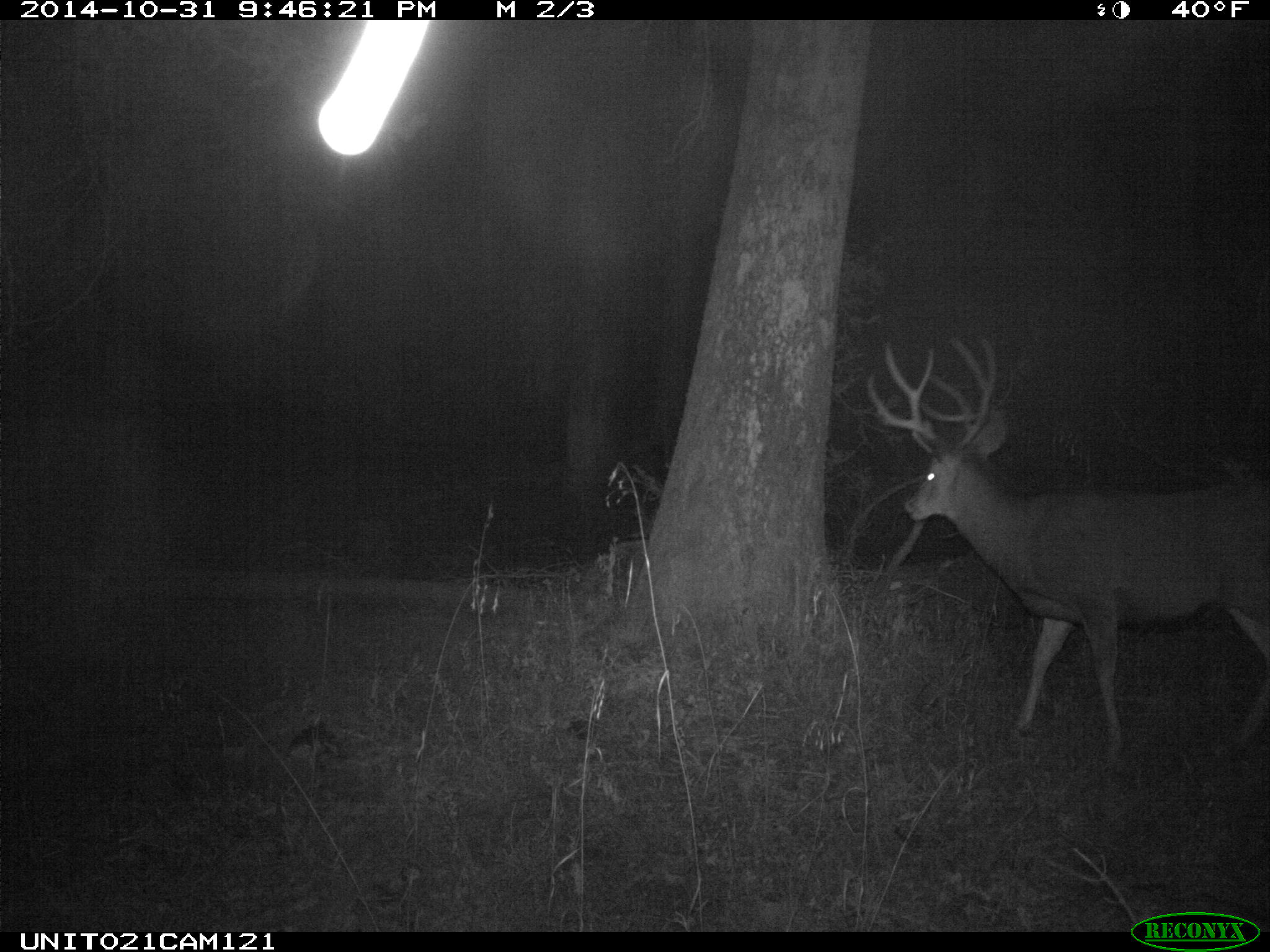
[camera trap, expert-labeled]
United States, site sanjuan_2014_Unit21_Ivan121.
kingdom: Animalia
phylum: Chordata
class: Mammalia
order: Artiodactyla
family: Cervidae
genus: Odocoileus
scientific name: Odocoileus hemionus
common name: mule deer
Odocoileus hemionus (mule deer).